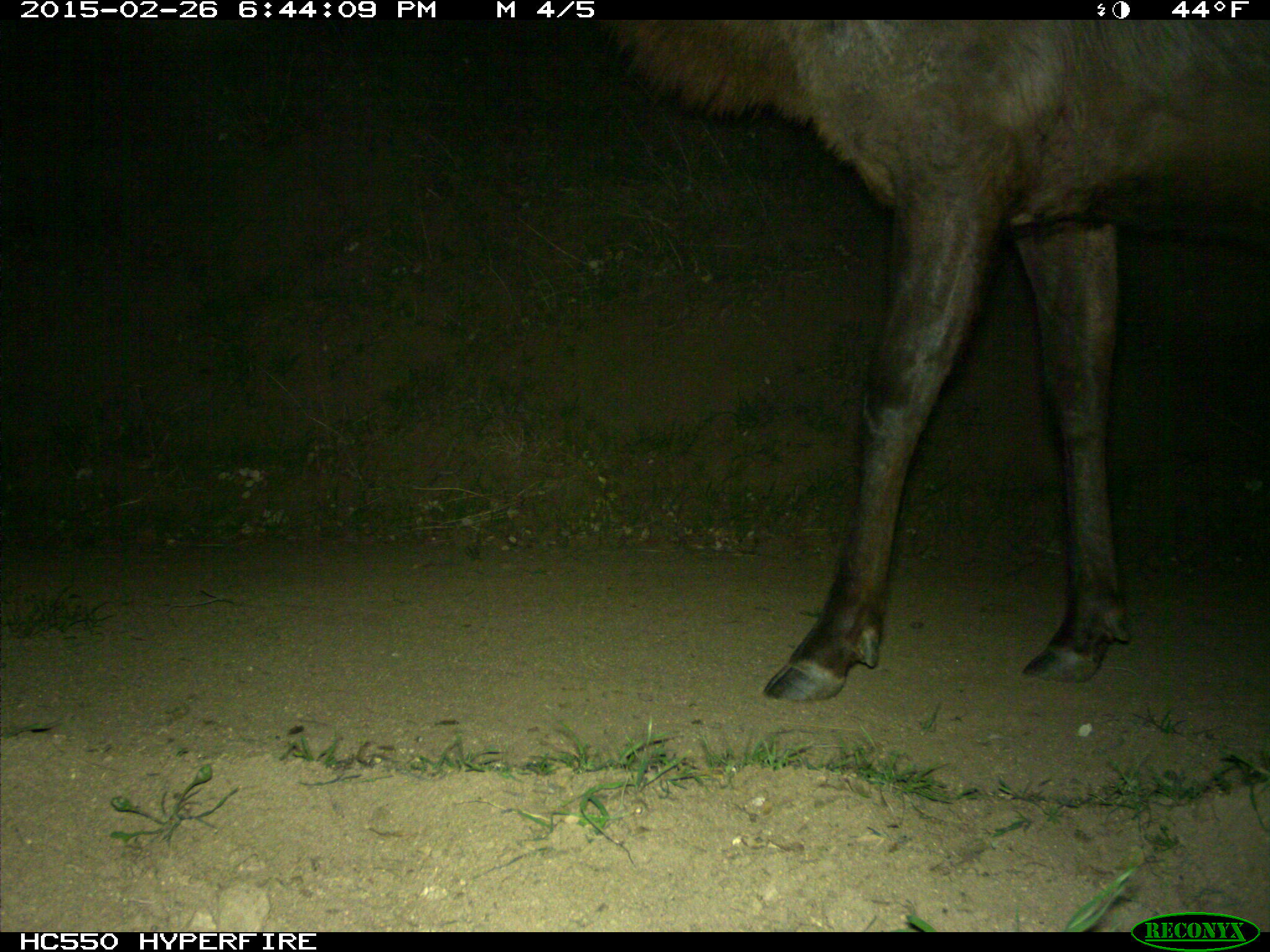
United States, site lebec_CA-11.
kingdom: Animalia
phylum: Chordata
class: Mammalia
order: Artiodactyla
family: Cervidae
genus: Cervus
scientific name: Cervus canadensis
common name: elk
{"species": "Cervus canadensis (elk)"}